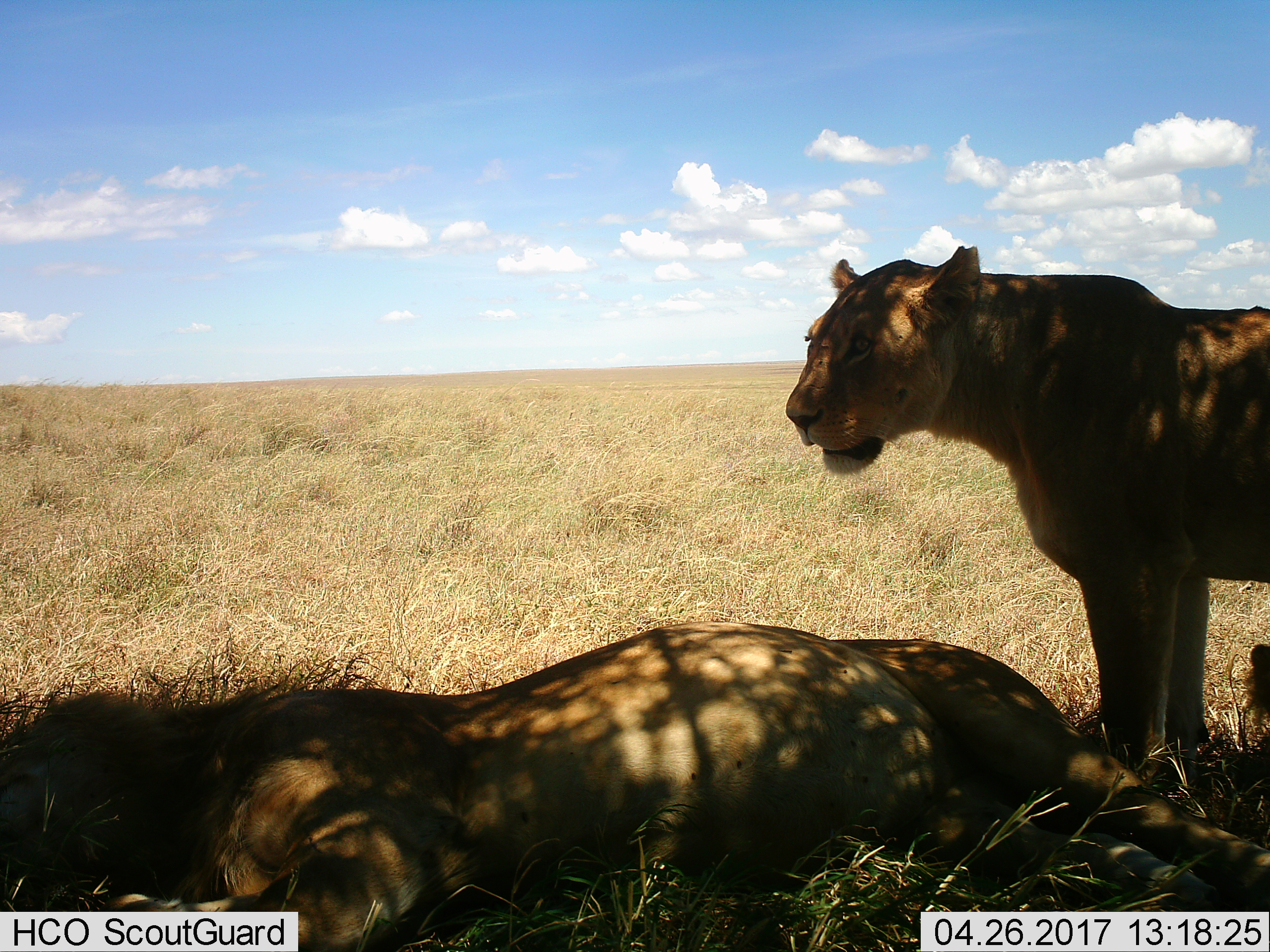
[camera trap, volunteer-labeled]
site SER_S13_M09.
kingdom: Animalia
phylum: Chordata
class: Mammalia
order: Carnivora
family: Felidae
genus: Panthera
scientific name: Panthera leo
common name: lion female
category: lionfemale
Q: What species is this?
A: Lionfemale (lion female) (Panthera leo).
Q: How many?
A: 1.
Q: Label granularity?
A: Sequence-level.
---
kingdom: Animalia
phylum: Chordata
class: Mammalia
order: Carnivora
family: Felidae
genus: Panthera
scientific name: Panthera leo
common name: lion male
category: lionmale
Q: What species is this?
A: Lionmale (lion male) (Panthera leo).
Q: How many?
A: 1.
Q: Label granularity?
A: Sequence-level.